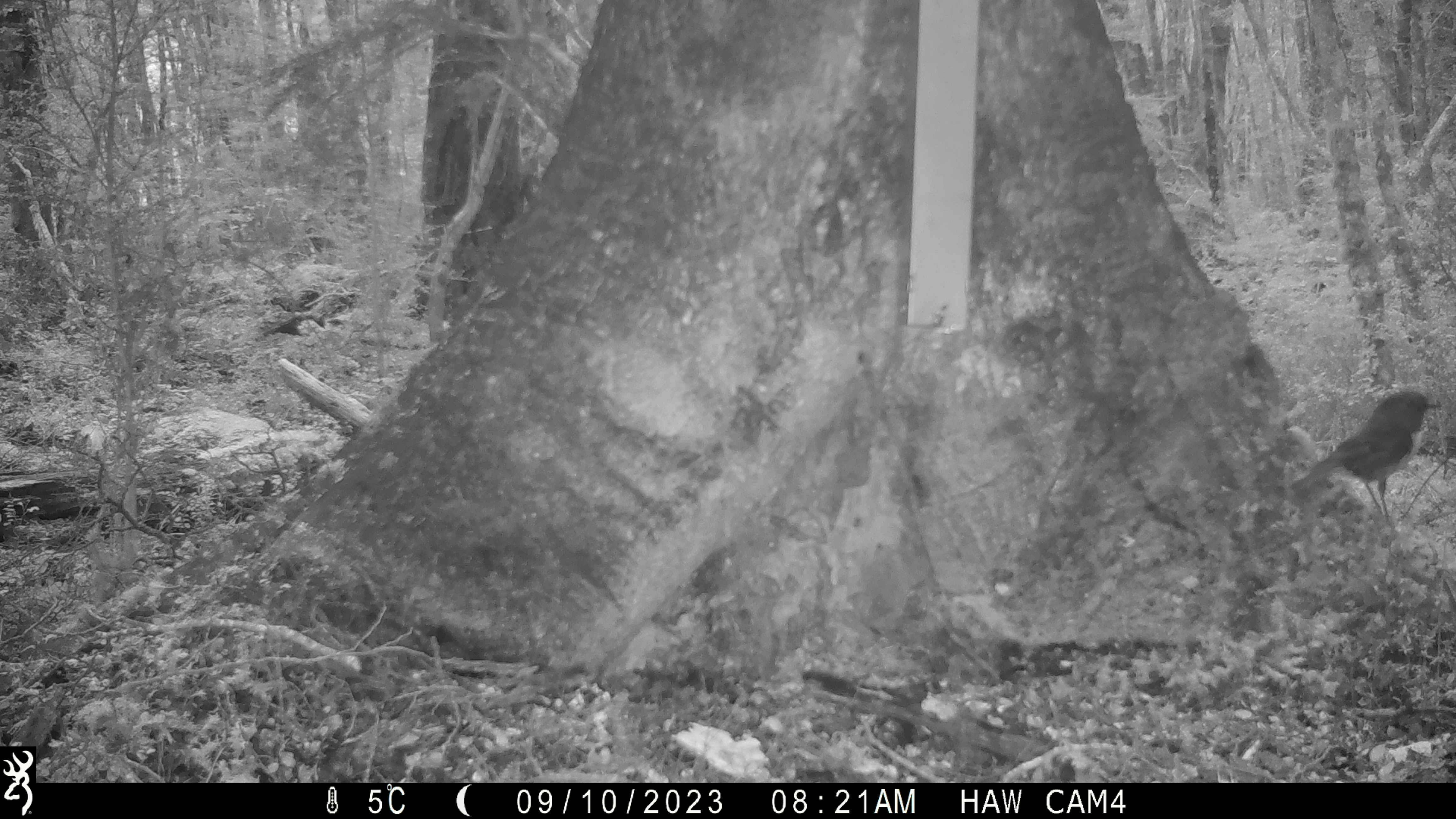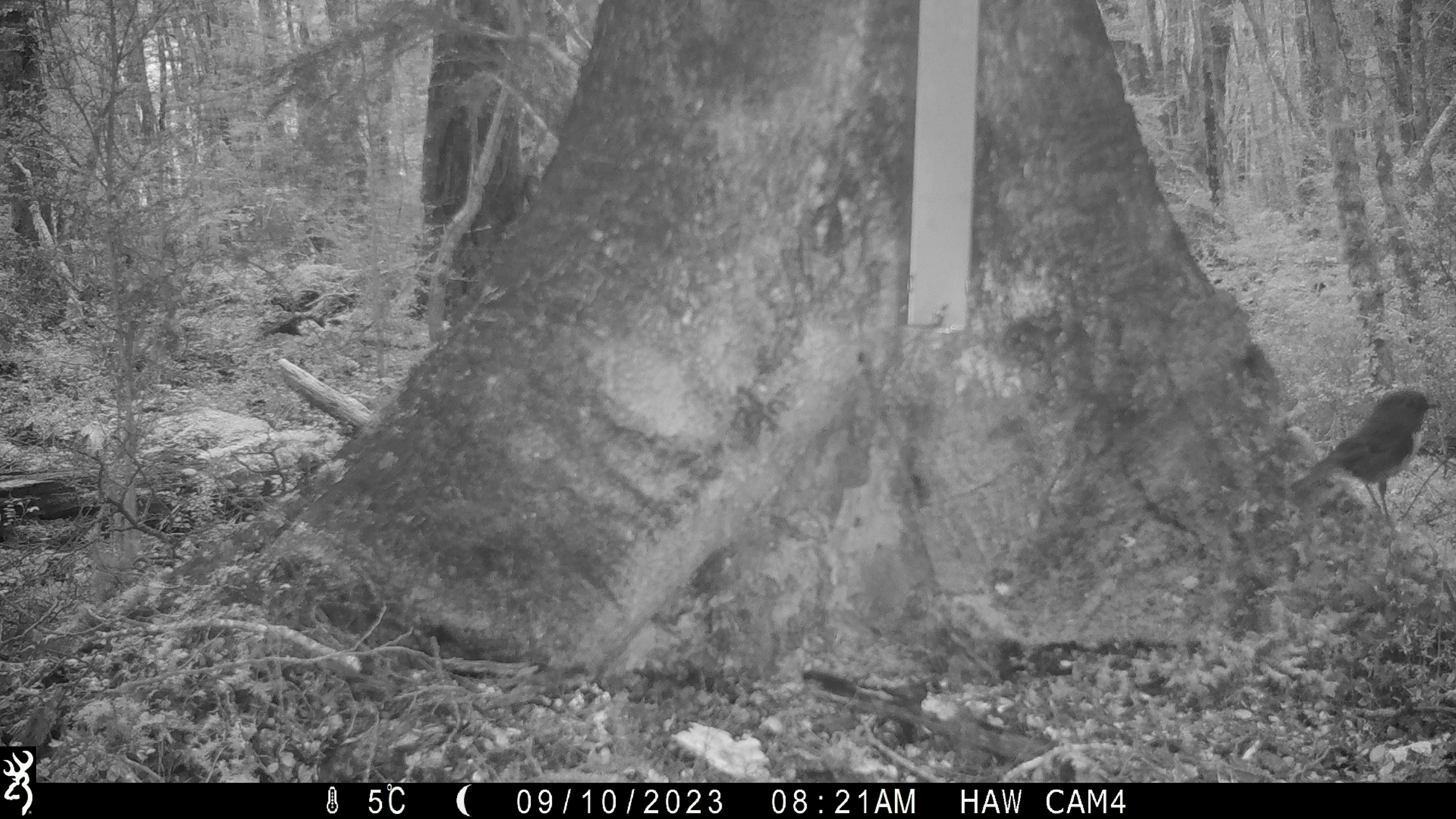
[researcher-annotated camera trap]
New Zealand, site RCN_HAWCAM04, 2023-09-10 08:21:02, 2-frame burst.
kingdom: Animalia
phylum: Chordata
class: Aves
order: Passeriformes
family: Petroicidae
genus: Petroica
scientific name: Petroica australis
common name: new zealand robin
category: robin